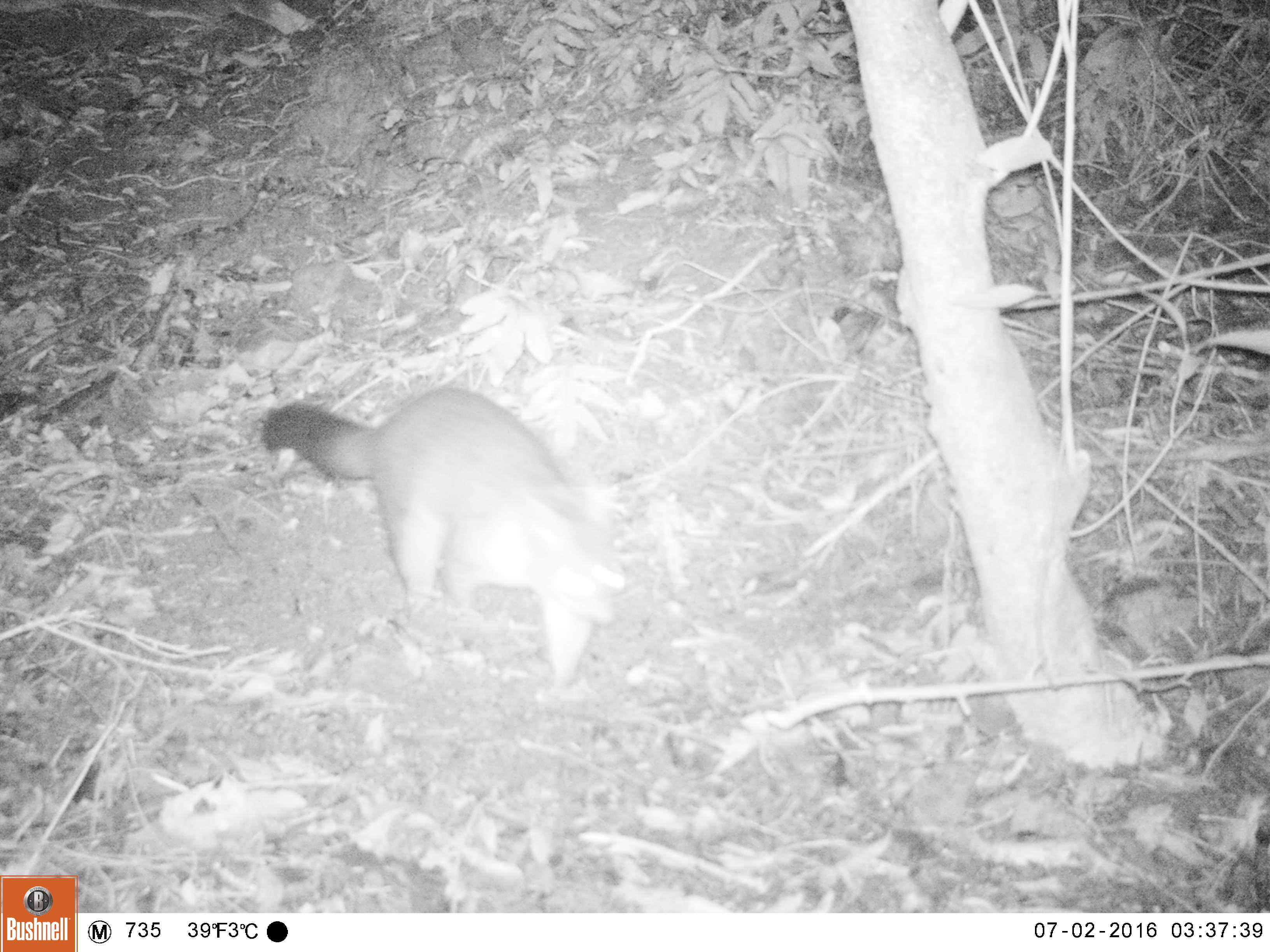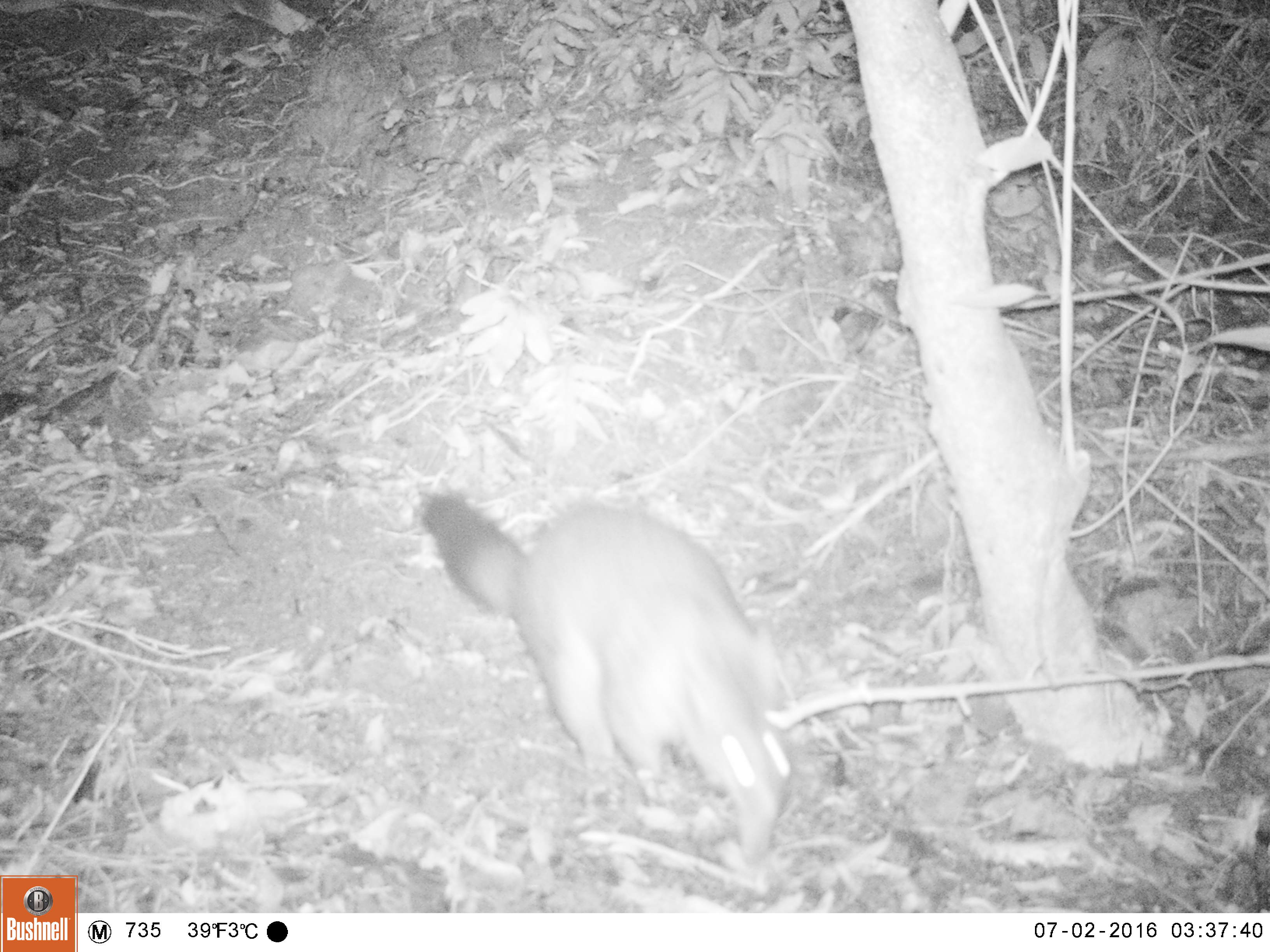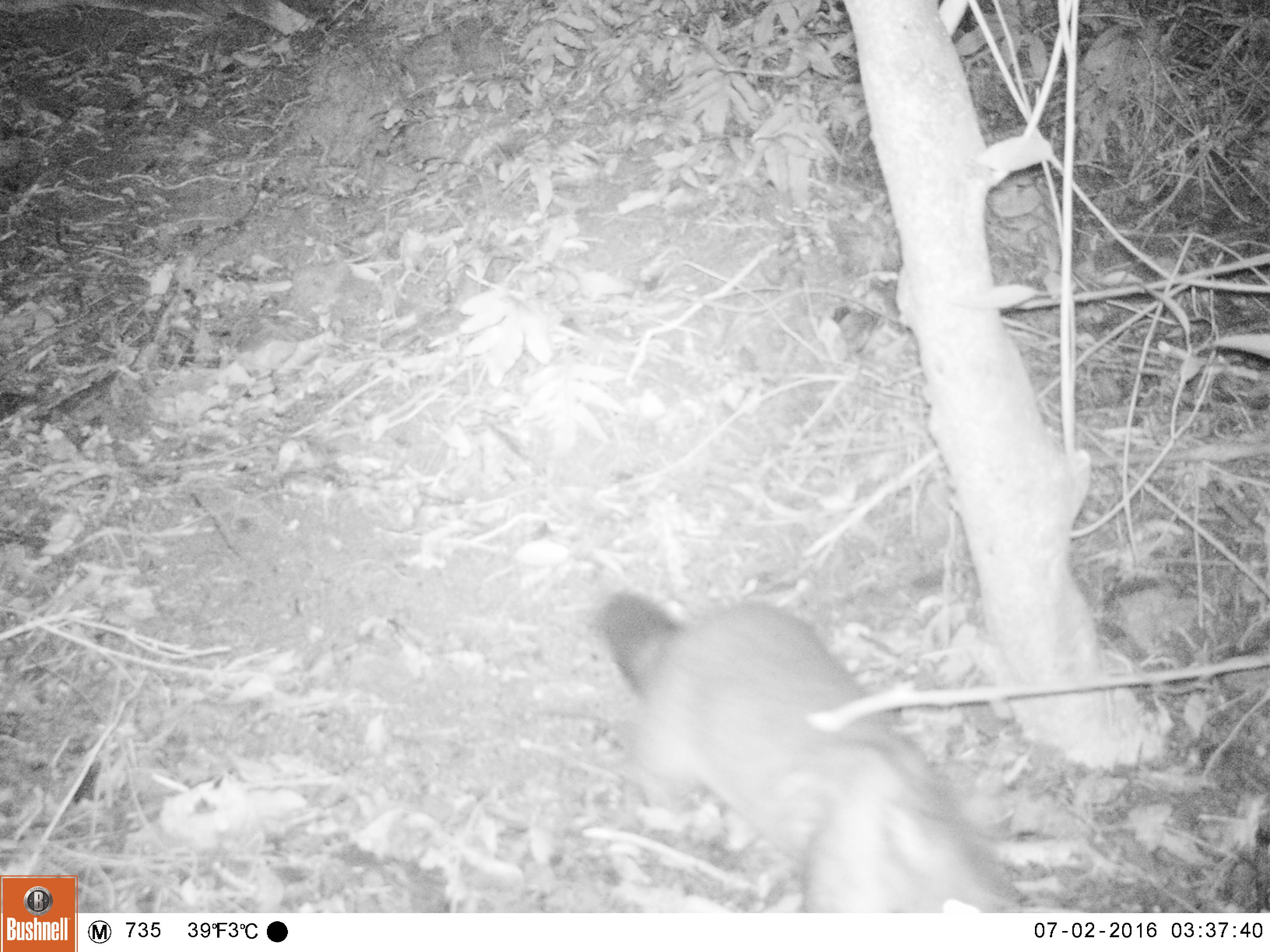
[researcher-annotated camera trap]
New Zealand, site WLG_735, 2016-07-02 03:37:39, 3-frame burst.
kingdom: Animalia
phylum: Chordata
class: Mammalia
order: Diprotodontia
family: Phalangeridae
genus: Trichosurus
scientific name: Trichosurus vulpecula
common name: common brushtail possum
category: possum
Possum (common brushtail possum) (Trichosurus vulpecula).